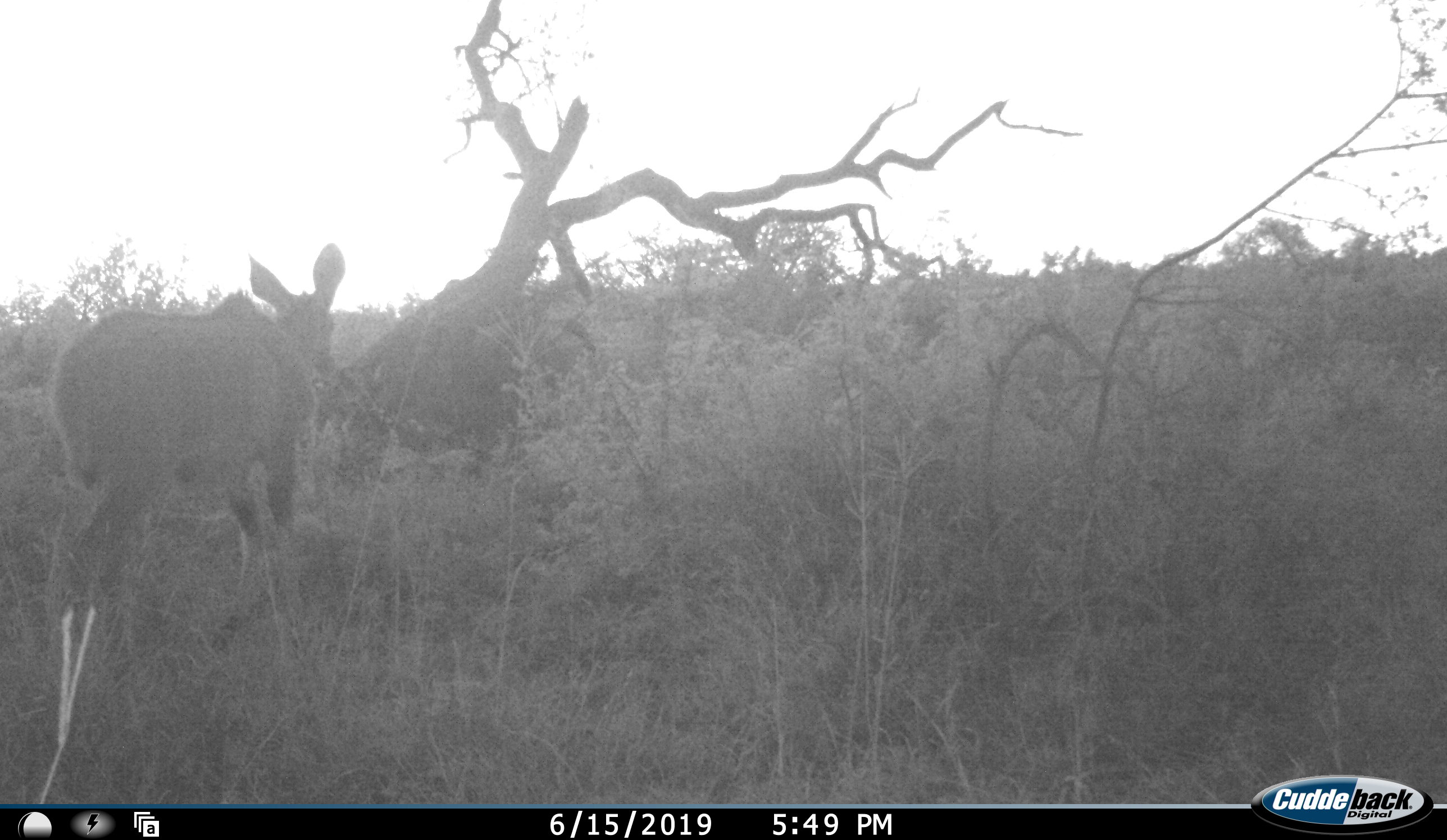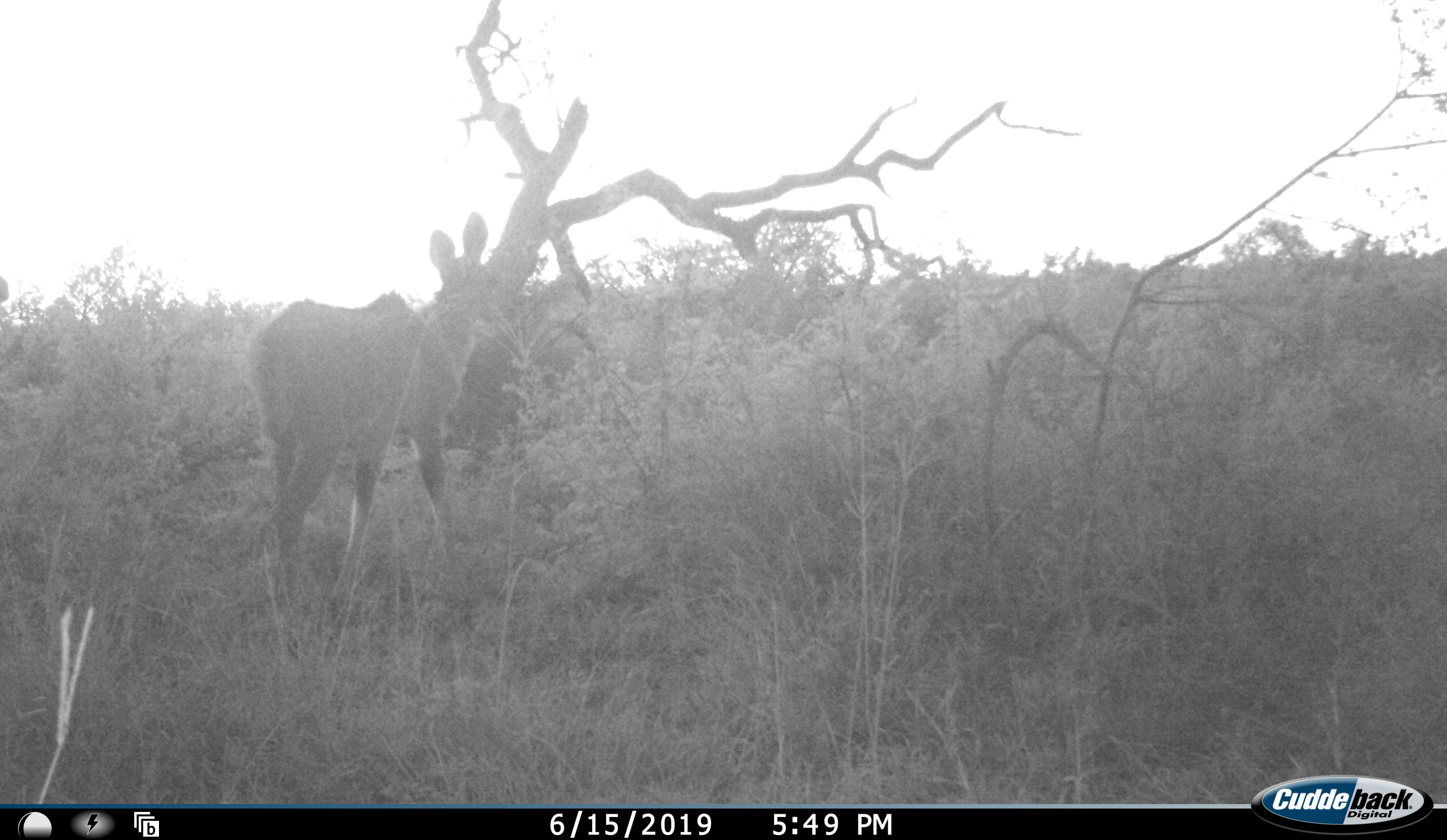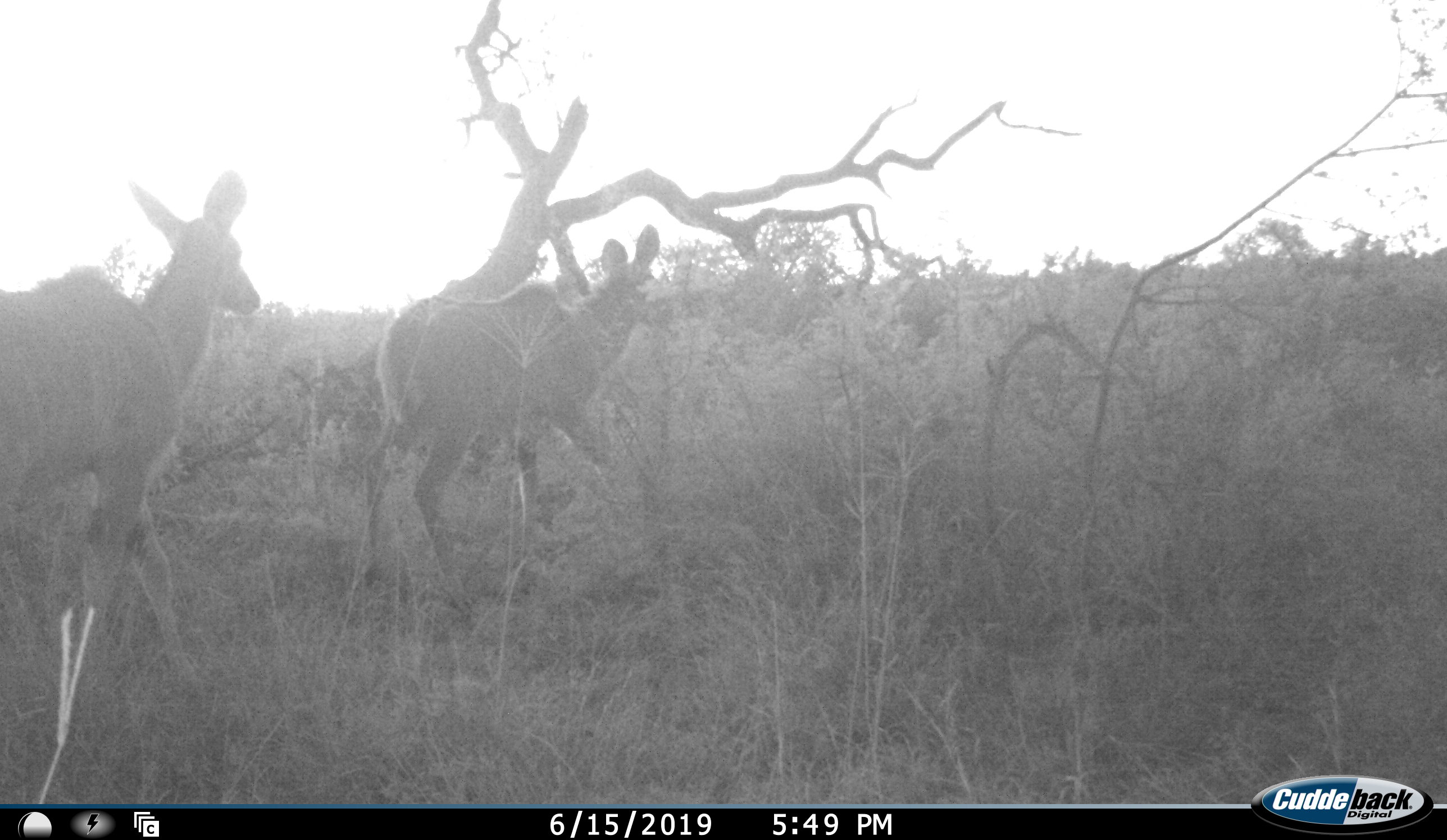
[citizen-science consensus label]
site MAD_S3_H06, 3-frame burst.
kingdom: Animalia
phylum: Chordata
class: Mammalia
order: Artiodactyla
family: Bovidae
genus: Tragelaphus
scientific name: Tragelaphus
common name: kudu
Kudu (Tragelaphus), count 2. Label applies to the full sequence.